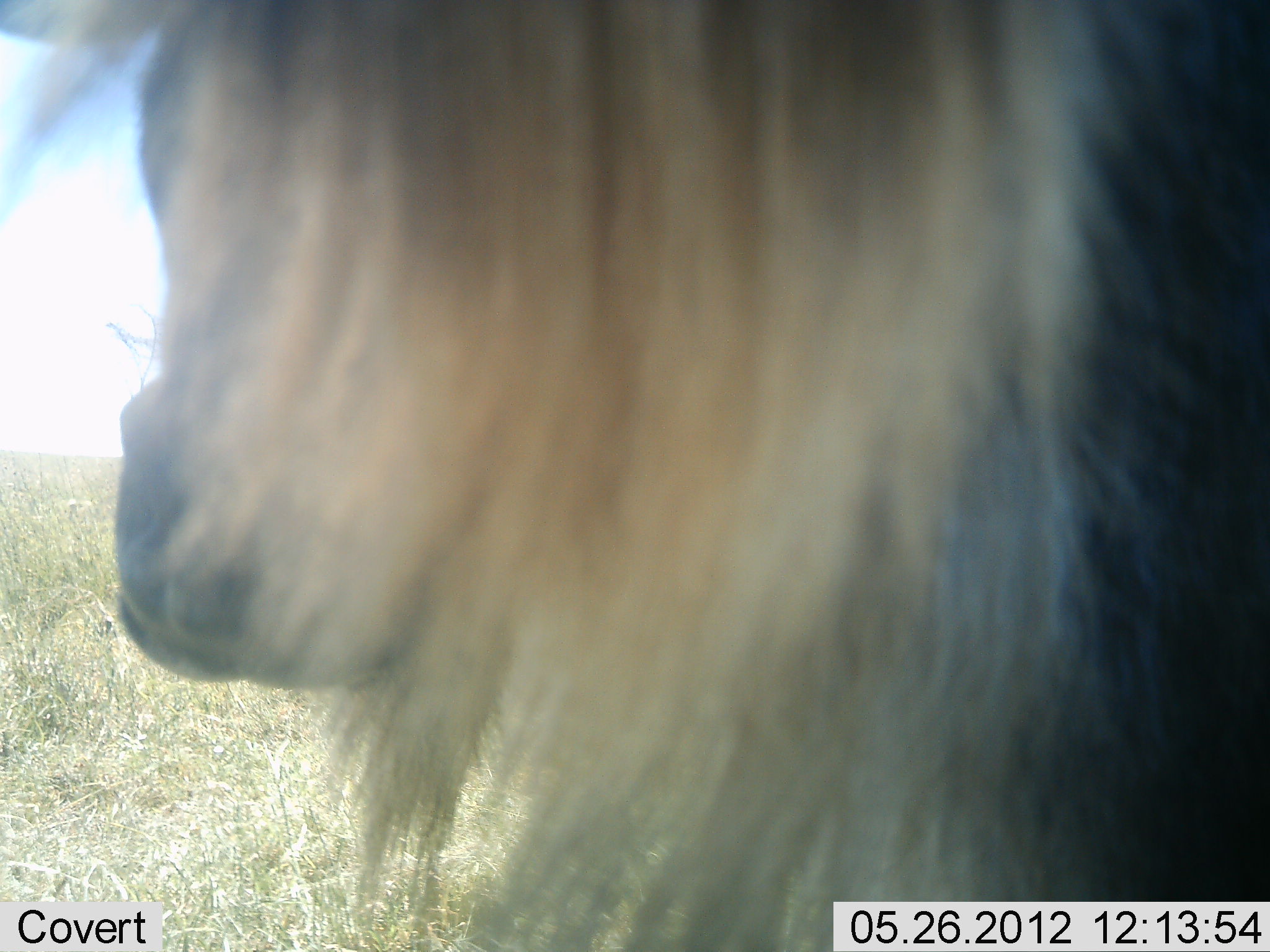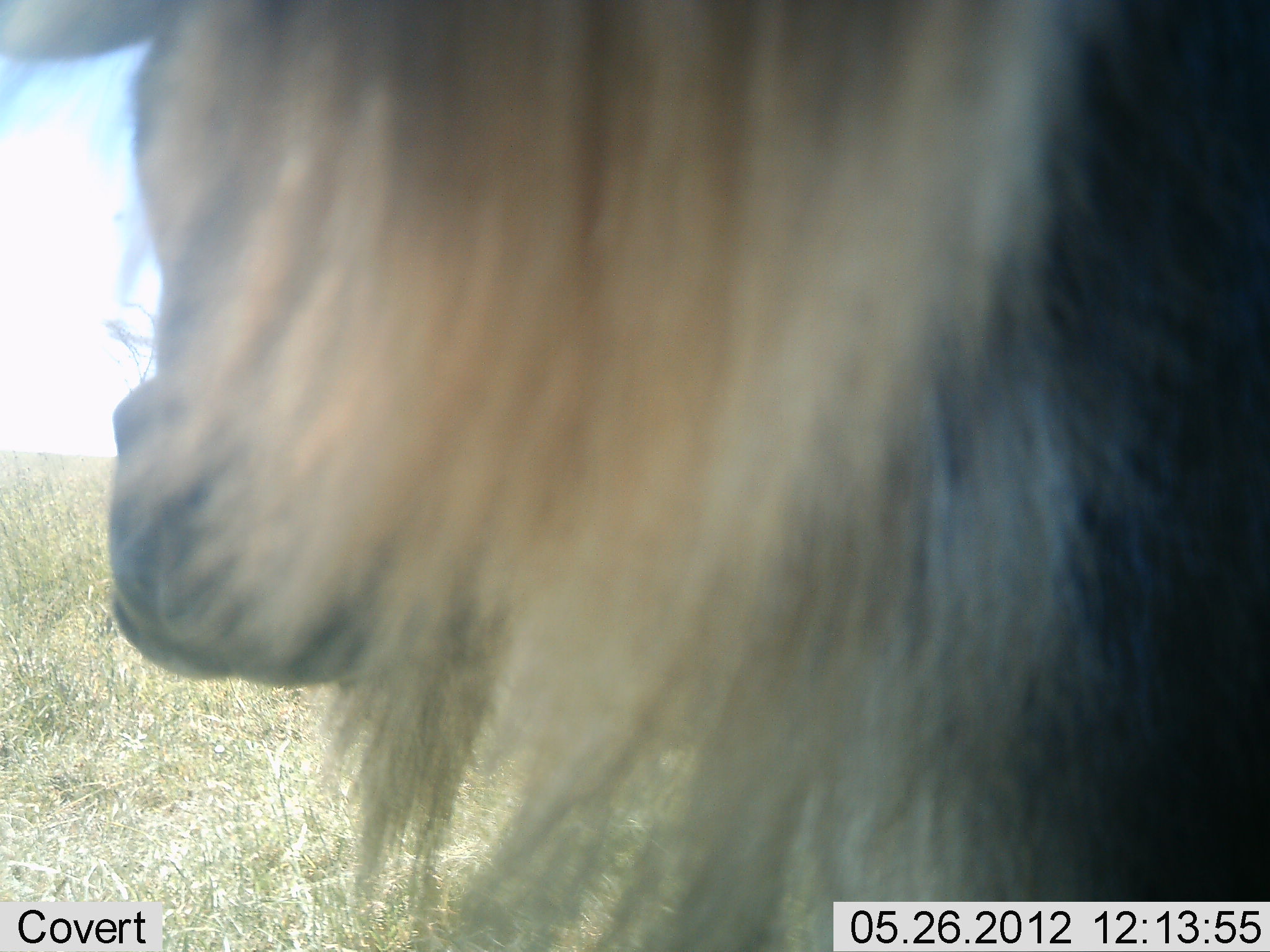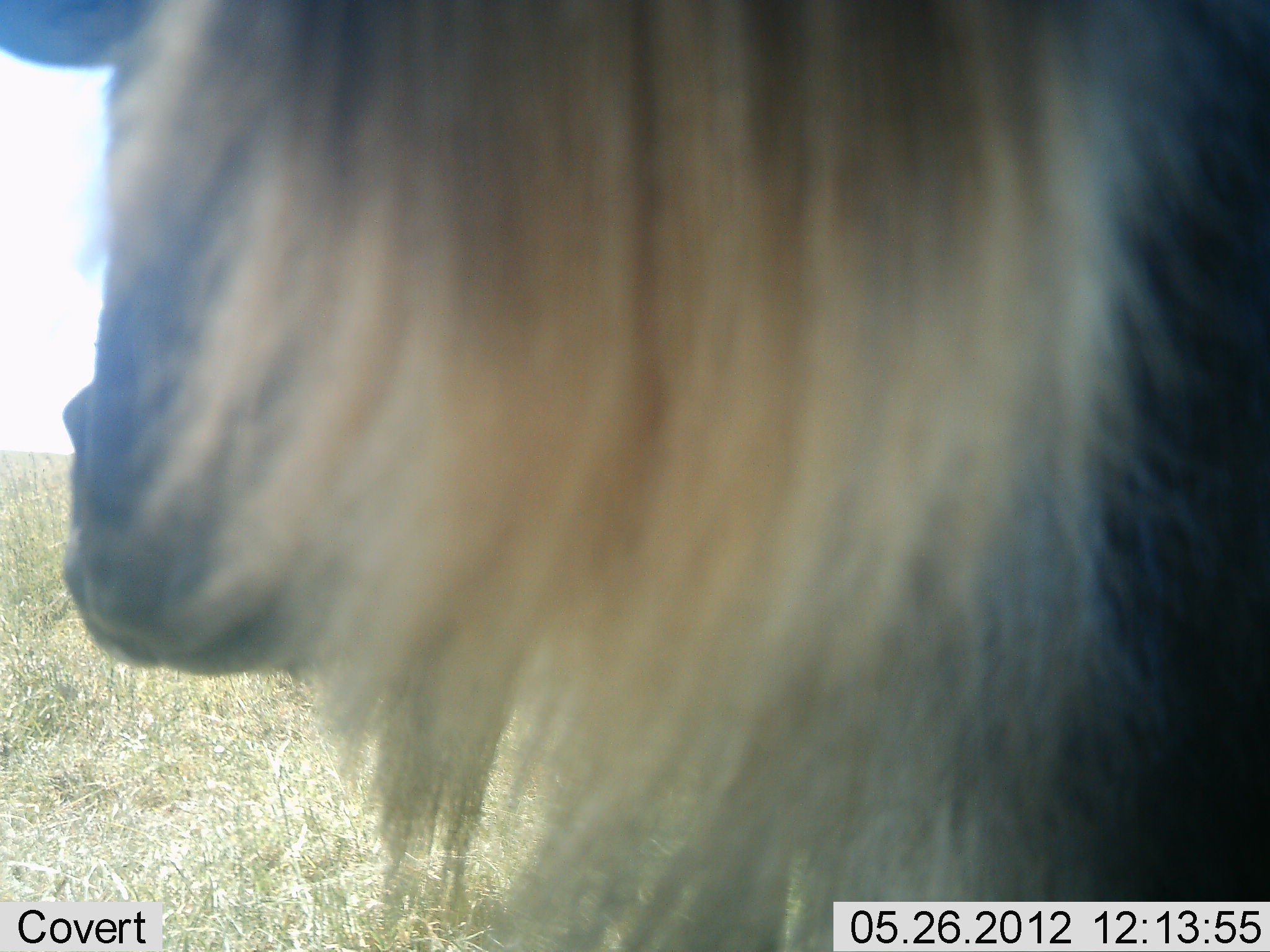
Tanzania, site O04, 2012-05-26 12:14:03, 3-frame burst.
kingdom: Animalia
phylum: Chordata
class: Mammalia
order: Artiodactyla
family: Bovidae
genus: Connochaetes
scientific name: Connochaetes taurinus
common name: blue wildebeest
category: wildebeest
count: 1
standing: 90%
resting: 10%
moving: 0%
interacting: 0%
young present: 0%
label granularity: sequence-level